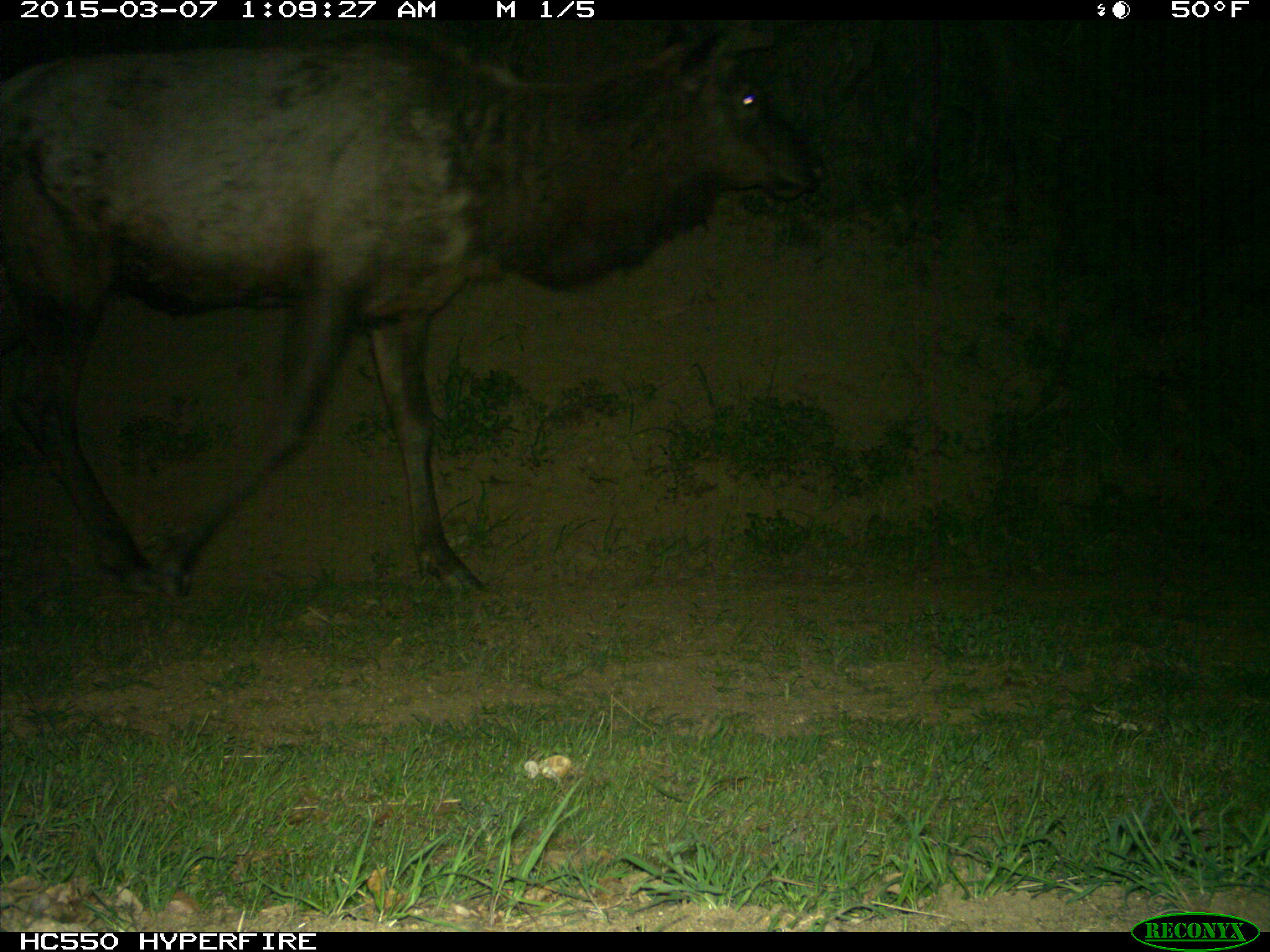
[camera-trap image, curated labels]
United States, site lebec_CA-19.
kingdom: Animalia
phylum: Chordata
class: Mammalia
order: Artiodactyla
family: Cervidae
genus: Cervus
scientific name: Cervus canadensis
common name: elk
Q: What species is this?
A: Cervus canadensis (elk).